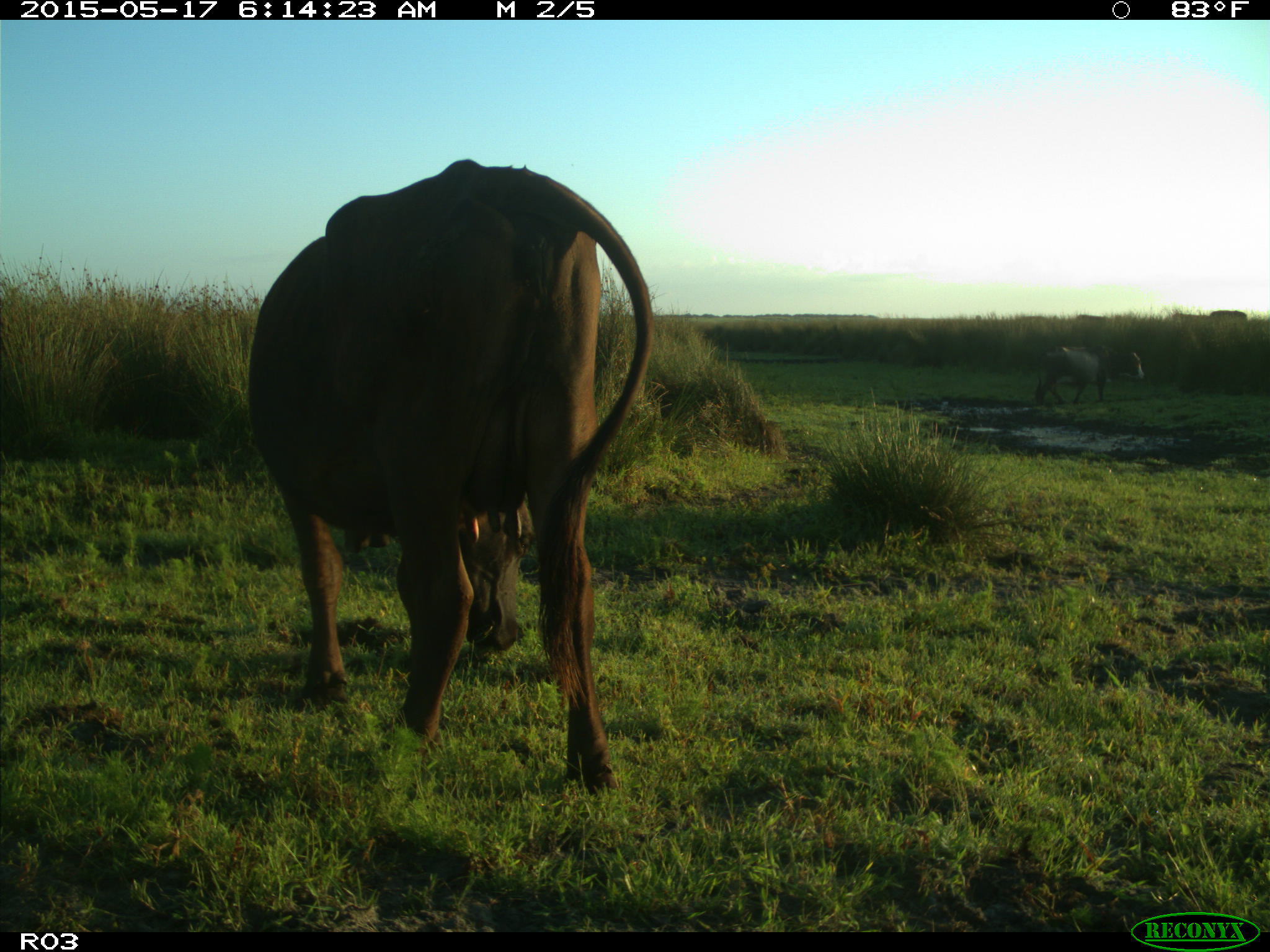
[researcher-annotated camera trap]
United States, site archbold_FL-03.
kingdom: Animalia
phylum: Chordata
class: Mammalia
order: Artiodactyla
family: Bovidae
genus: Bos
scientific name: Bos taurus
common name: domestic cow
Bos taurus (domestic cow).